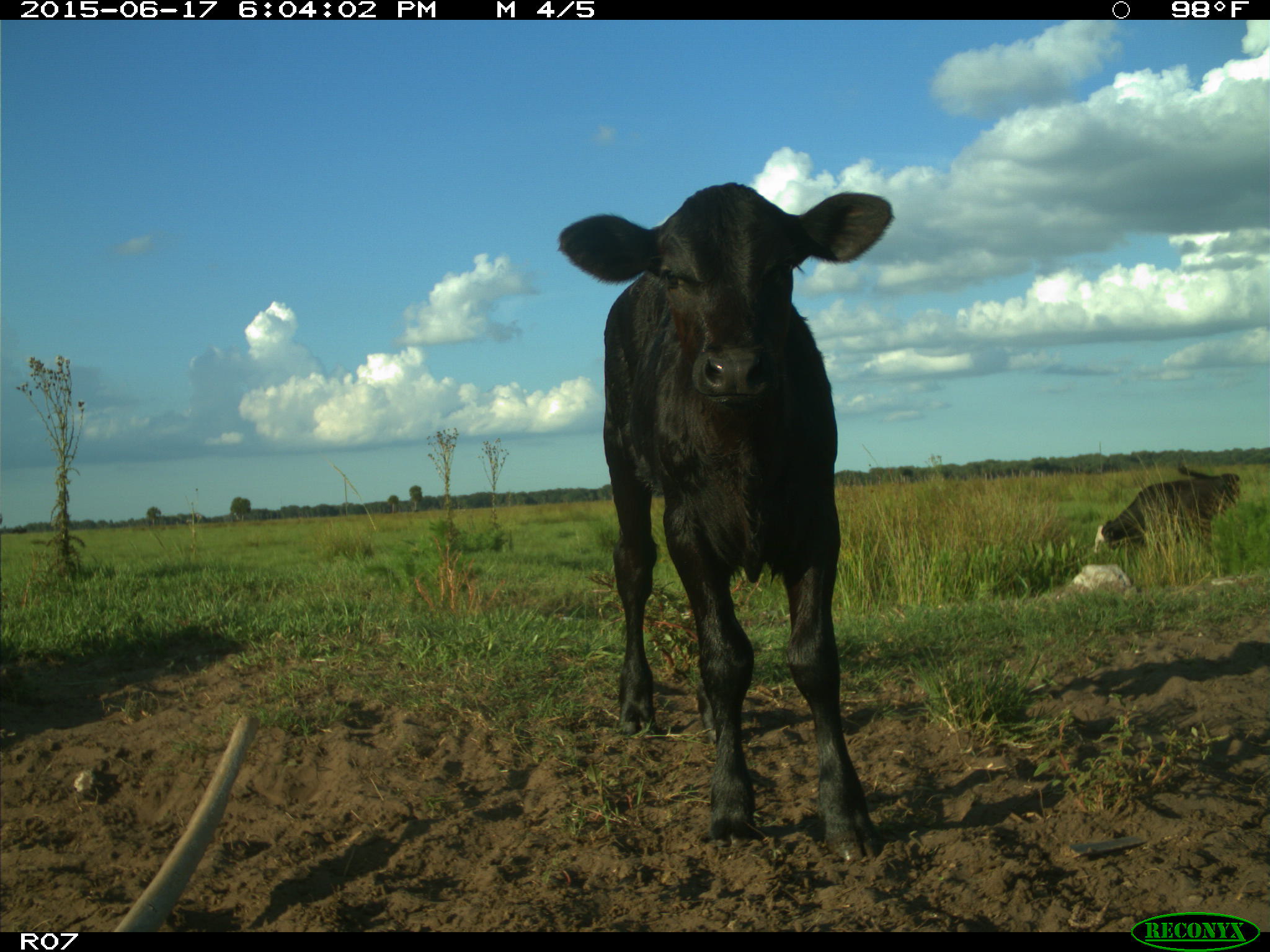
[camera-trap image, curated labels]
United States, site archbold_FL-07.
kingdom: Animalia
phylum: Chordata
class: Mammalia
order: Artiodactyla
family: Bovidae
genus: Bos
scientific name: Bos taurus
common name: domestic cow